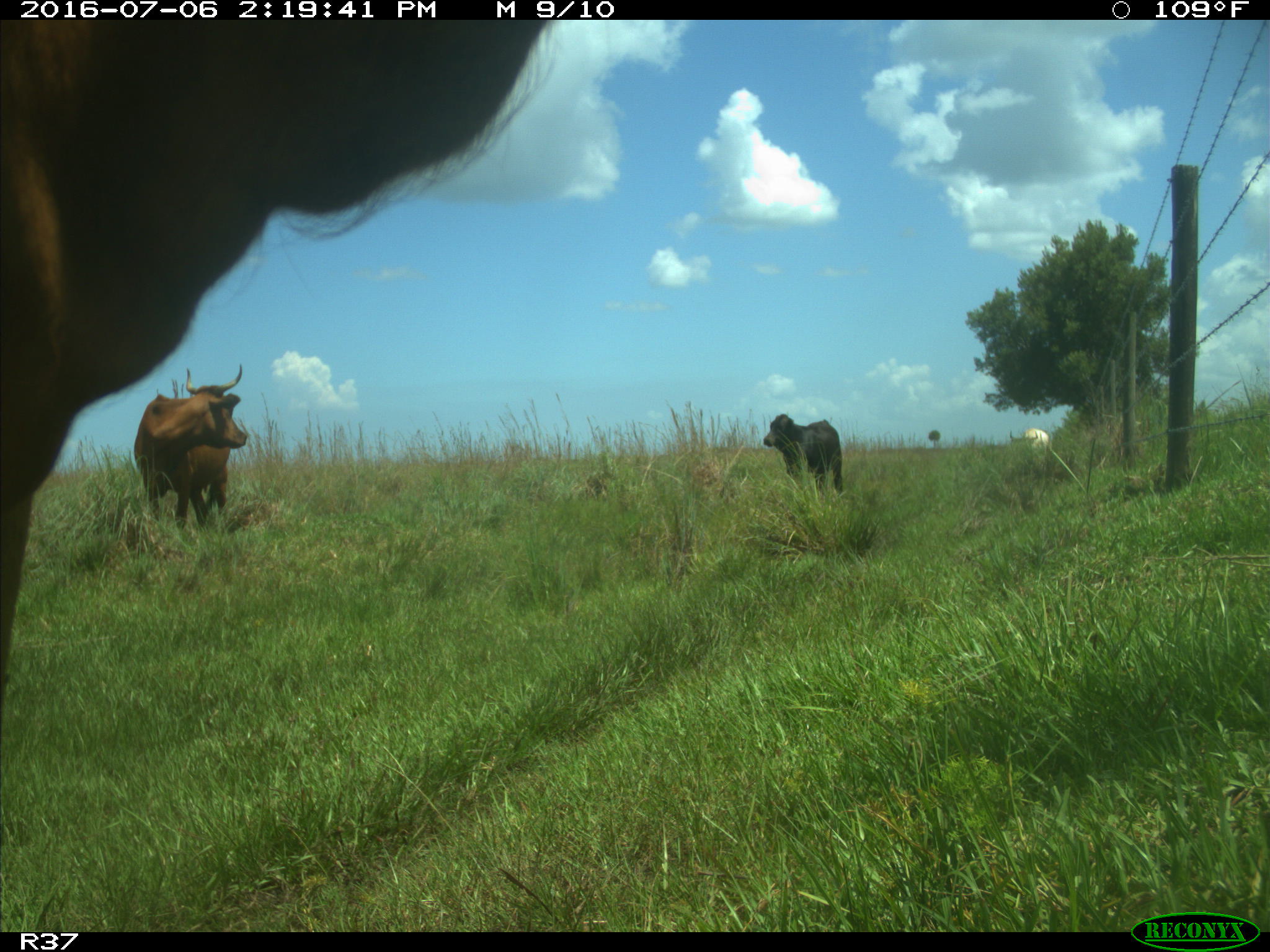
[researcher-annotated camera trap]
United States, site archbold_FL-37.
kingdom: Animalia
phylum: Chordata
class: Mammalia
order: Artiodactyla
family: Bovidae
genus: Bos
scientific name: Bos taurus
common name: domestic cow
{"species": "Bos taurus (domestic cow)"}